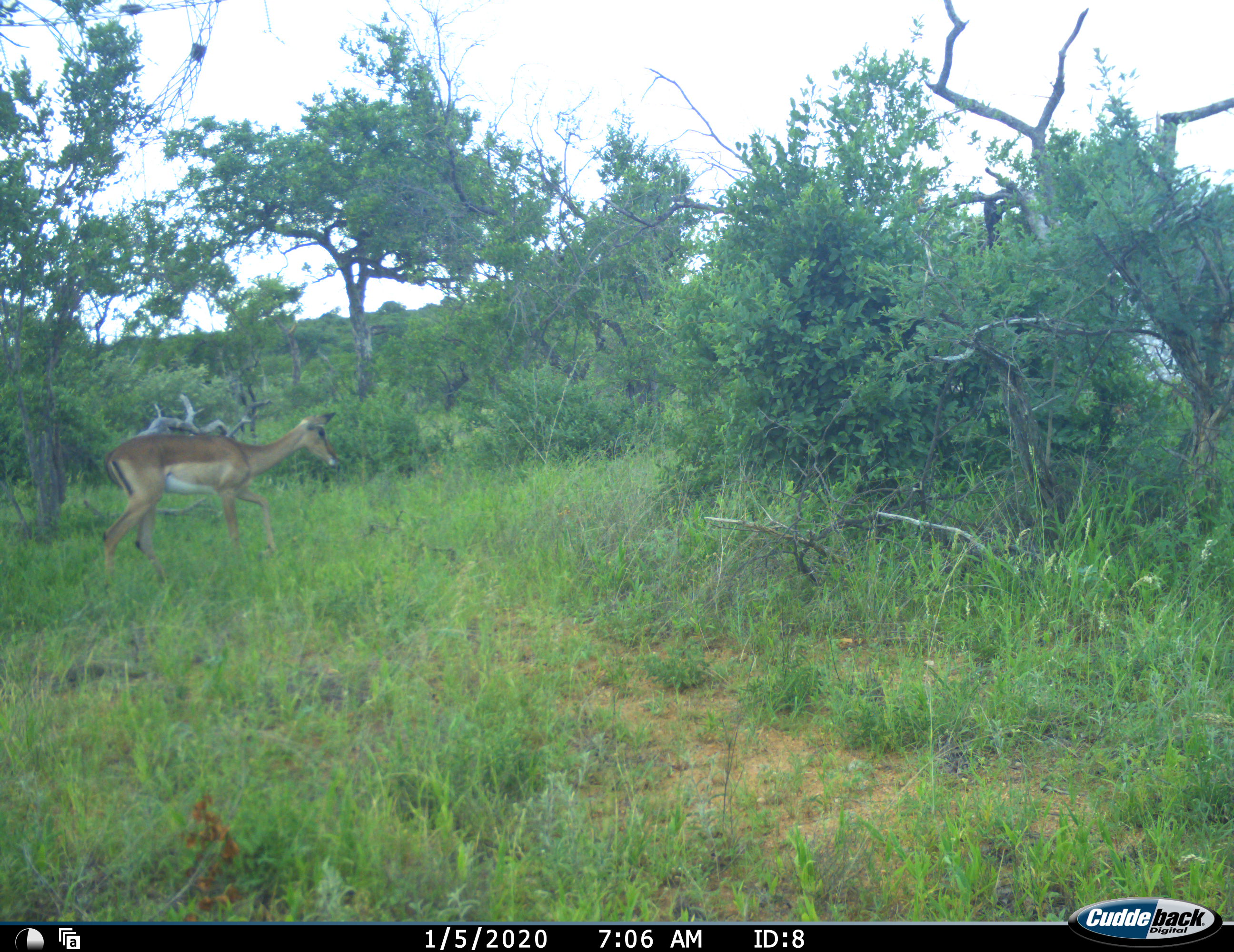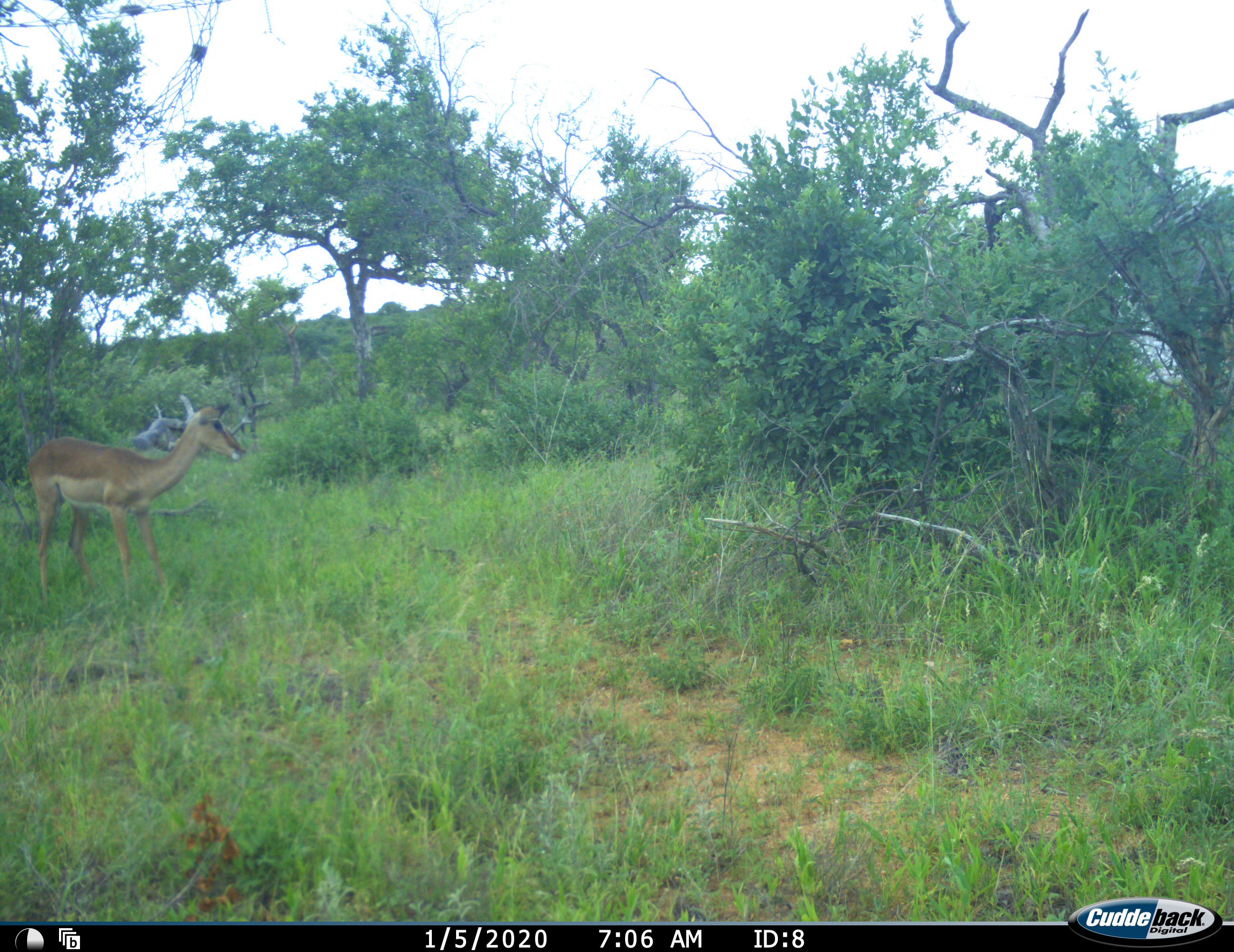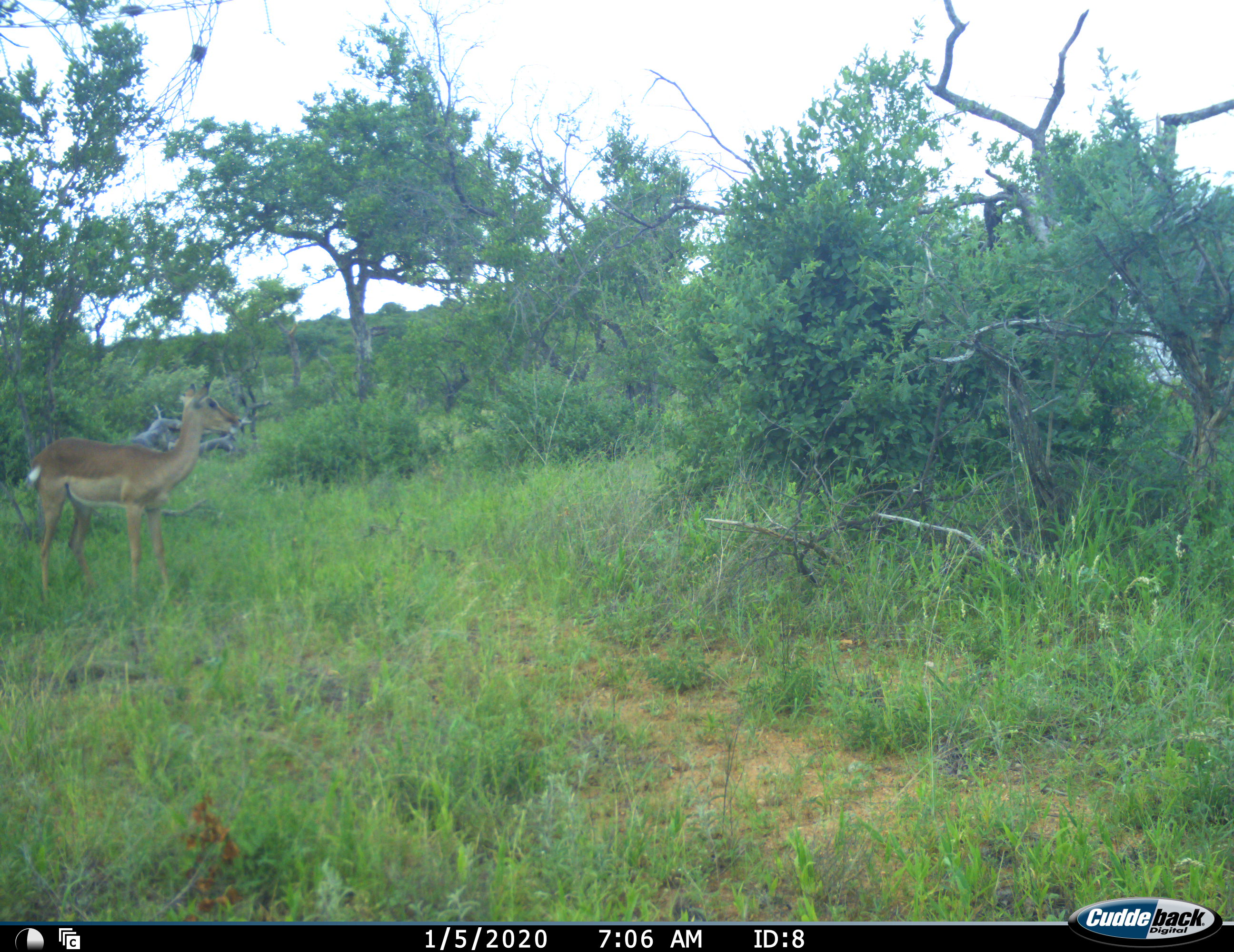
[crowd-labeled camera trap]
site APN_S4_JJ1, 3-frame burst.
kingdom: Animalia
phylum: Chordata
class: Mammalia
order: Artiodactyla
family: Bovidae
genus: Aepyceros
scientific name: Aepyceros melampus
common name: impala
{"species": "impala (Aepyceros melampus)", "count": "1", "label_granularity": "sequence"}